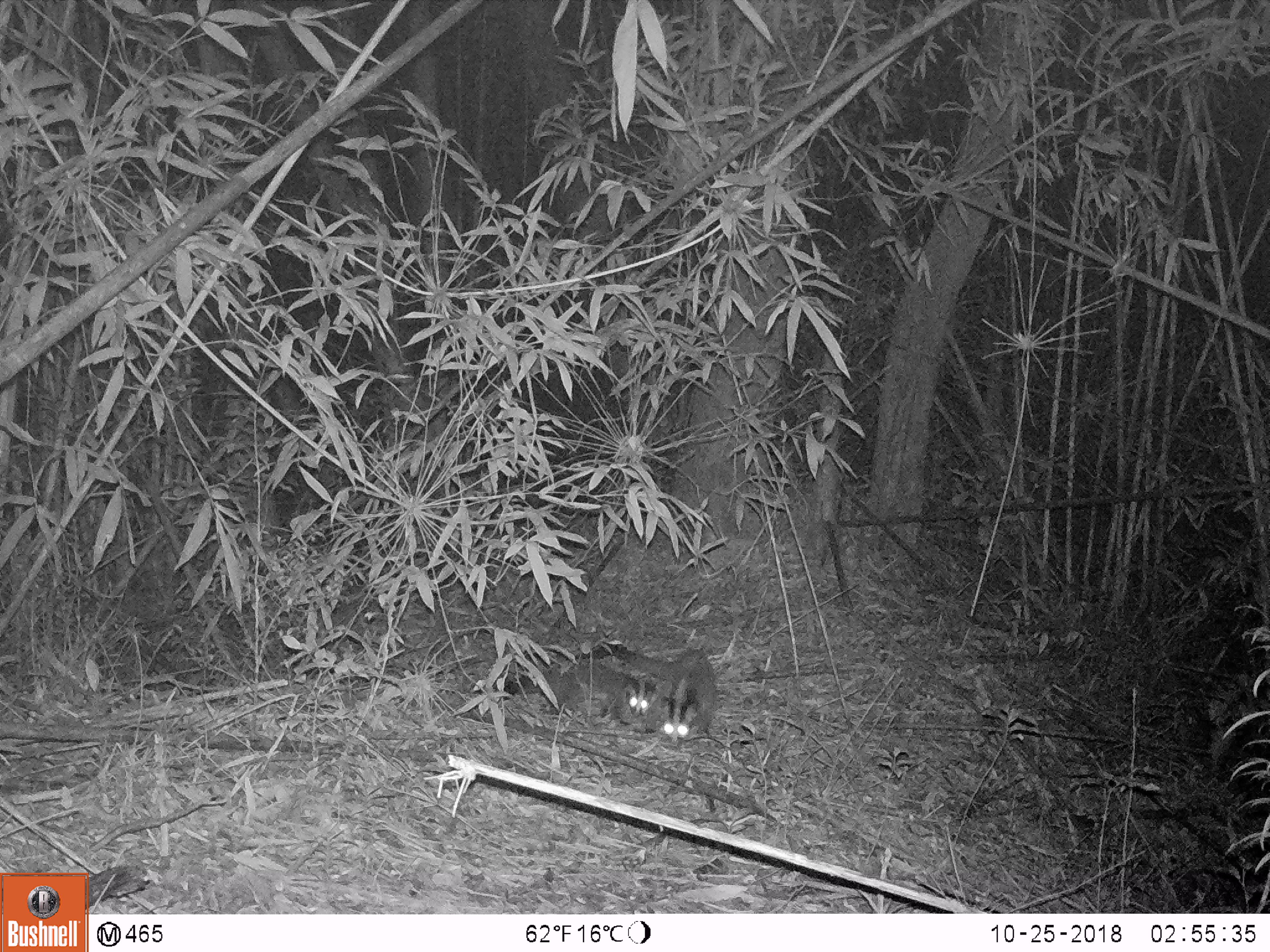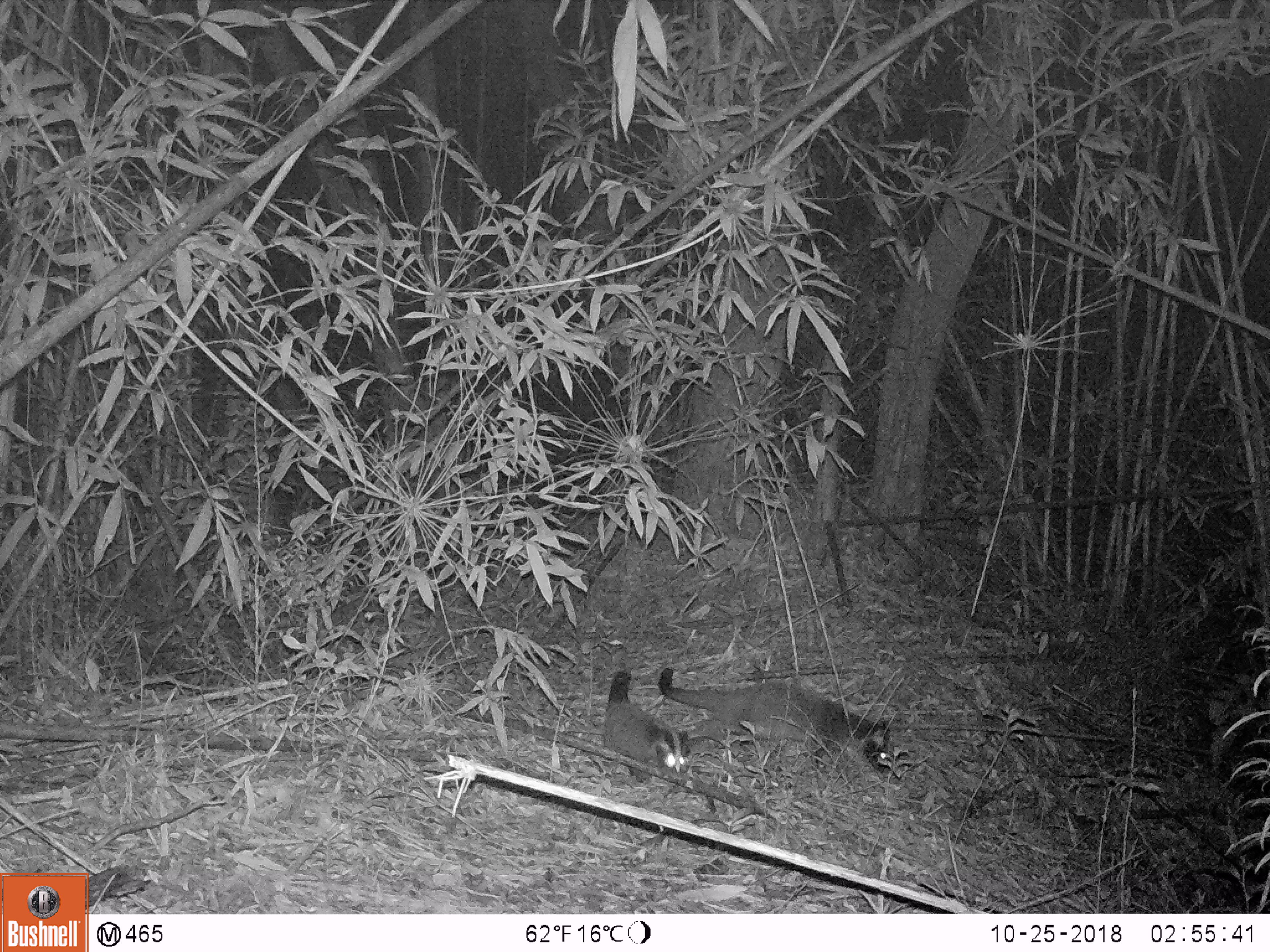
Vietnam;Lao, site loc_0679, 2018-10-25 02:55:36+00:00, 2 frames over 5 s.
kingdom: Animalia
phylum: Chordata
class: Mammalia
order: Carnivora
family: Viverridae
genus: Paguma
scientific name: Paguma larvata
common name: masked palm civet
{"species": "masked palm civet (Paguma larvata)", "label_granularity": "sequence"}